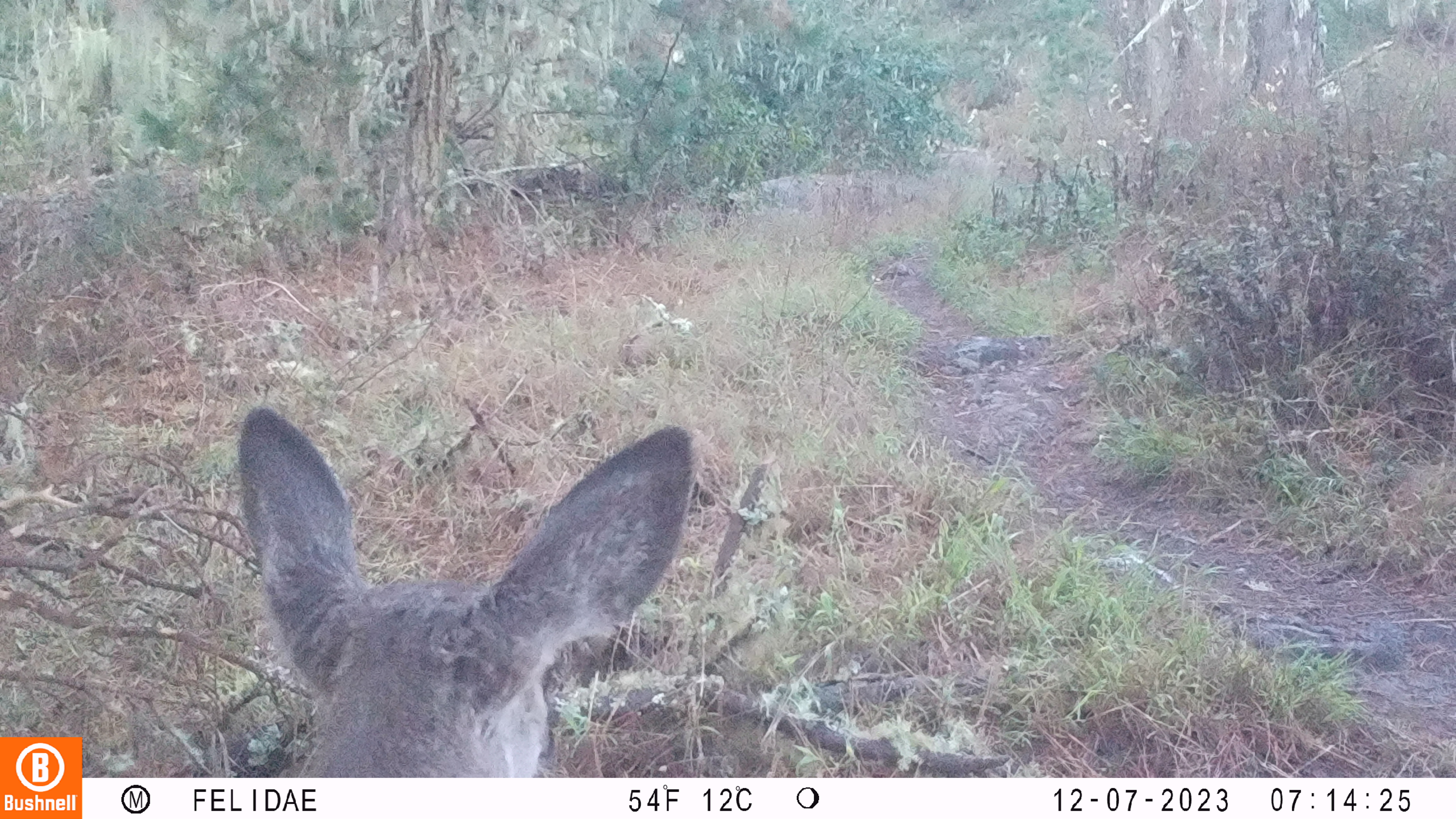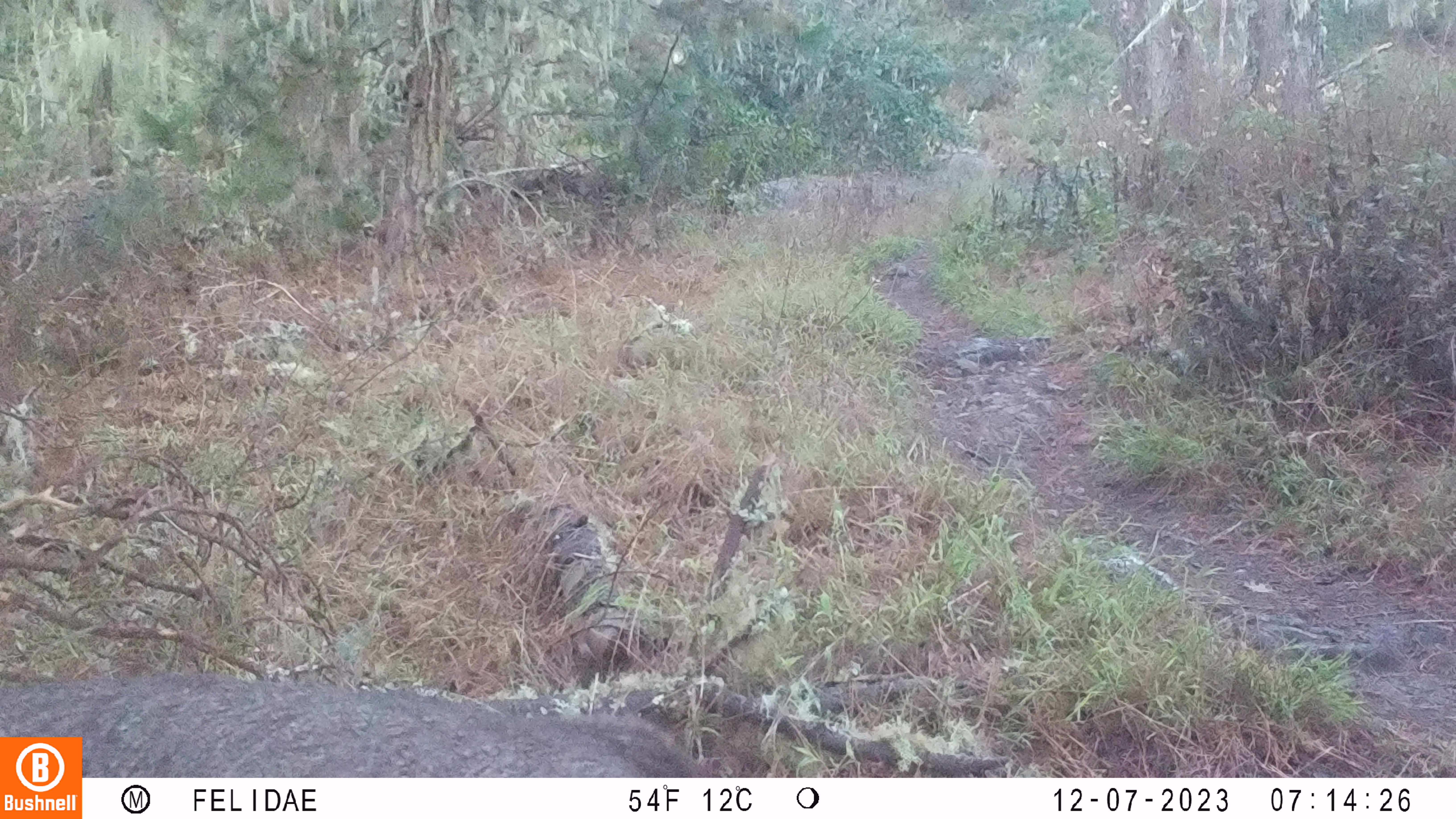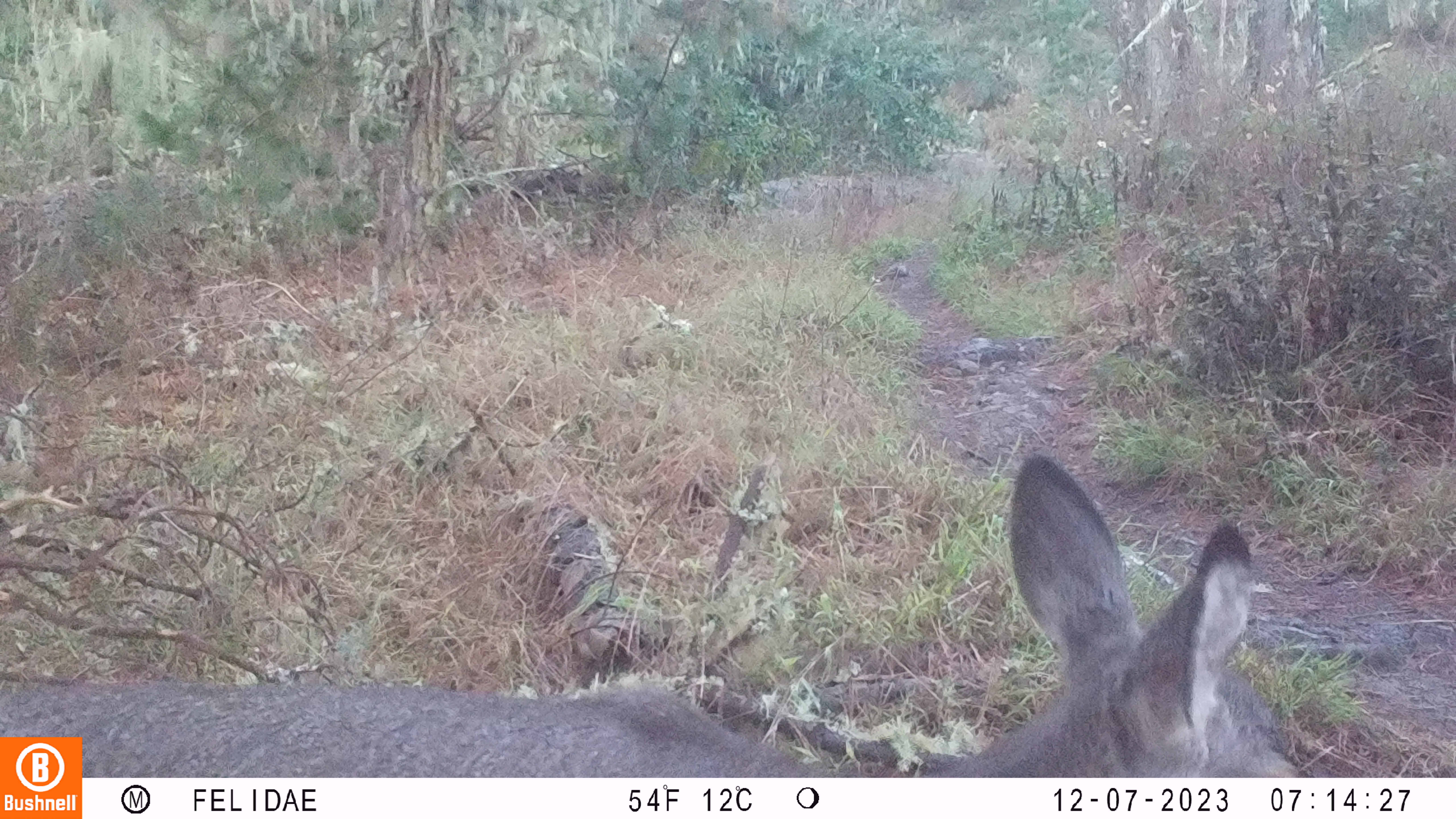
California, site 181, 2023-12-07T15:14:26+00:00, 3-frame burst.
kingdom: Animalia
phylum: Chordata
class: Mammalia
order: Artiodactyla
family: Cervidae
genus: Odocoileus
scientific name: Odocoileus hemionus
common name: mule deer